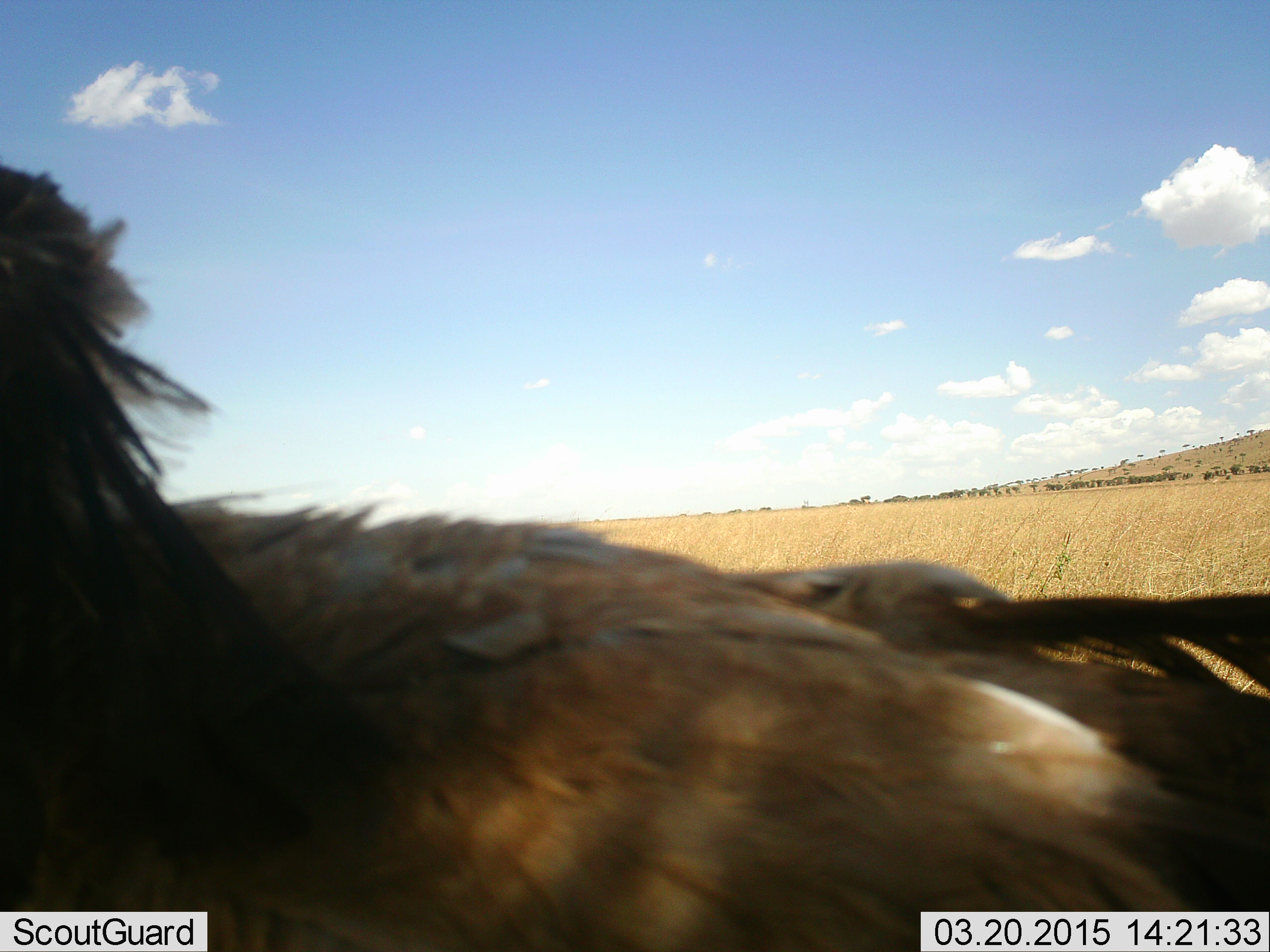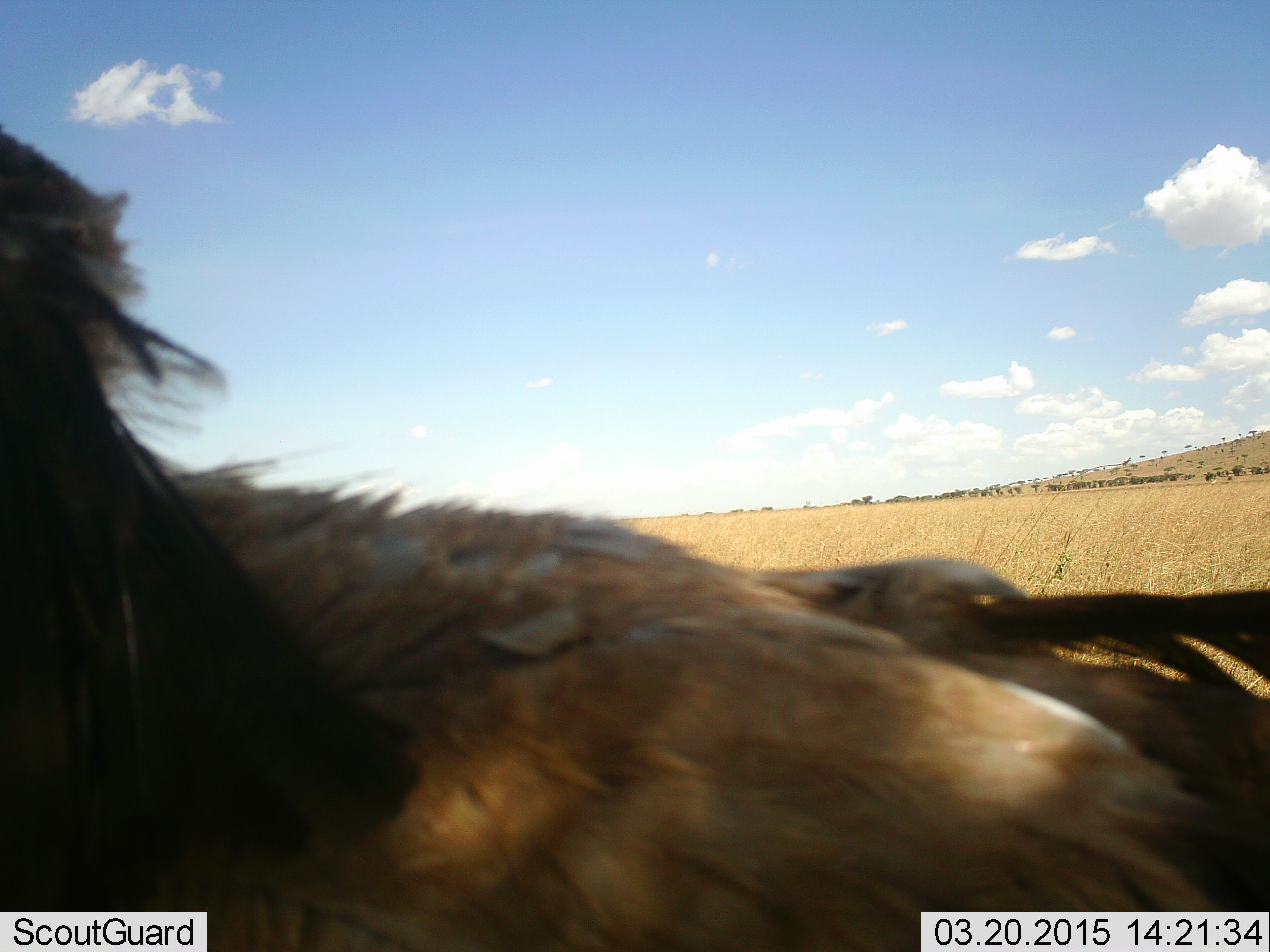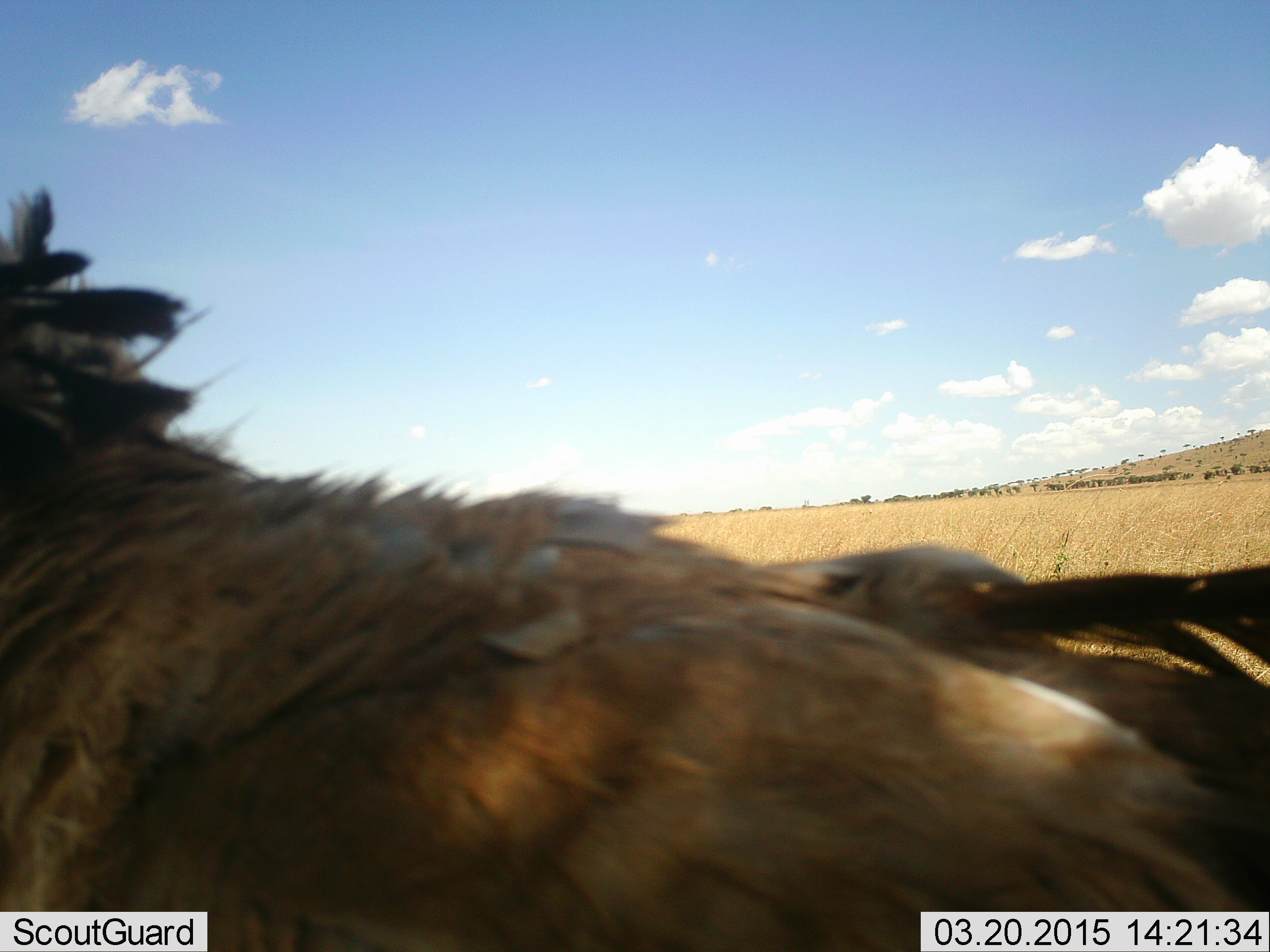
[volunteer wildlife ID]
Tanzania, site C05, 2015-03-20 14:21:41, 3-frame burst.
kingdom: Animalia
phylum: Chordata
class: Mammalia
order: Artiodactyla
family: Bovidae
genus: Connochaetes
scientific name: Connochaetes taurinus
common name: blue wildebeest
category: wildebeest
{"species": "wildebeest (blue wildebeest) (Connochaetes taurinus)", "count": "1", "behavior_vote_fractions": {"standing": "33%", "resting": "17%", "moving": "50%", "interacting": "0%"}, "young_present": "0%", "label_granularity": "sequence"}